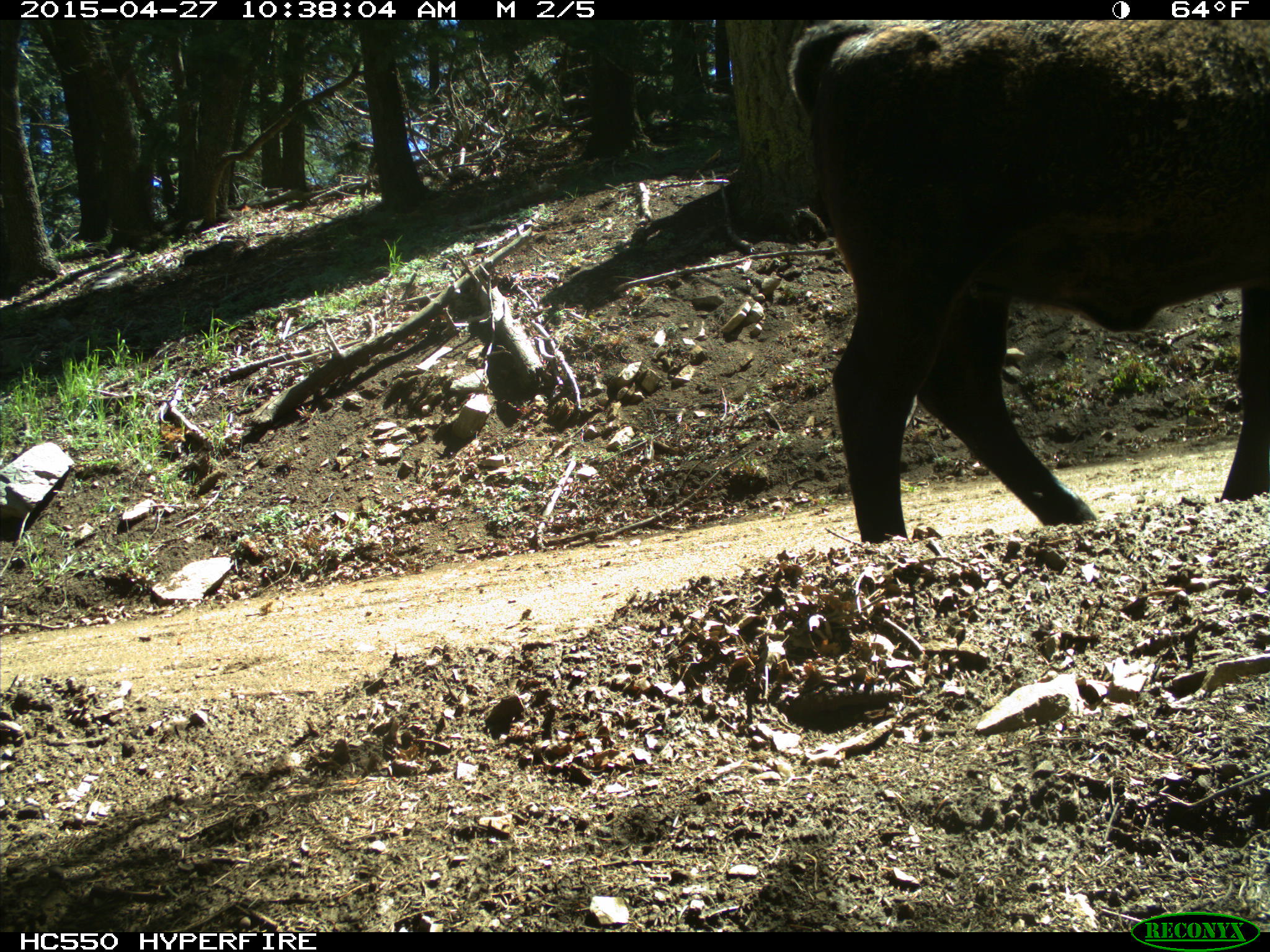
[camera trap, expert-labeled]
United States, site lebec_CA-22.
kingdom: Animalia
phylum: Chordata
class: Mammalia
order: Artiodactyla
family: Bovidae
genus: Bos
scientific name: Bos taurus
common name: domestic cow